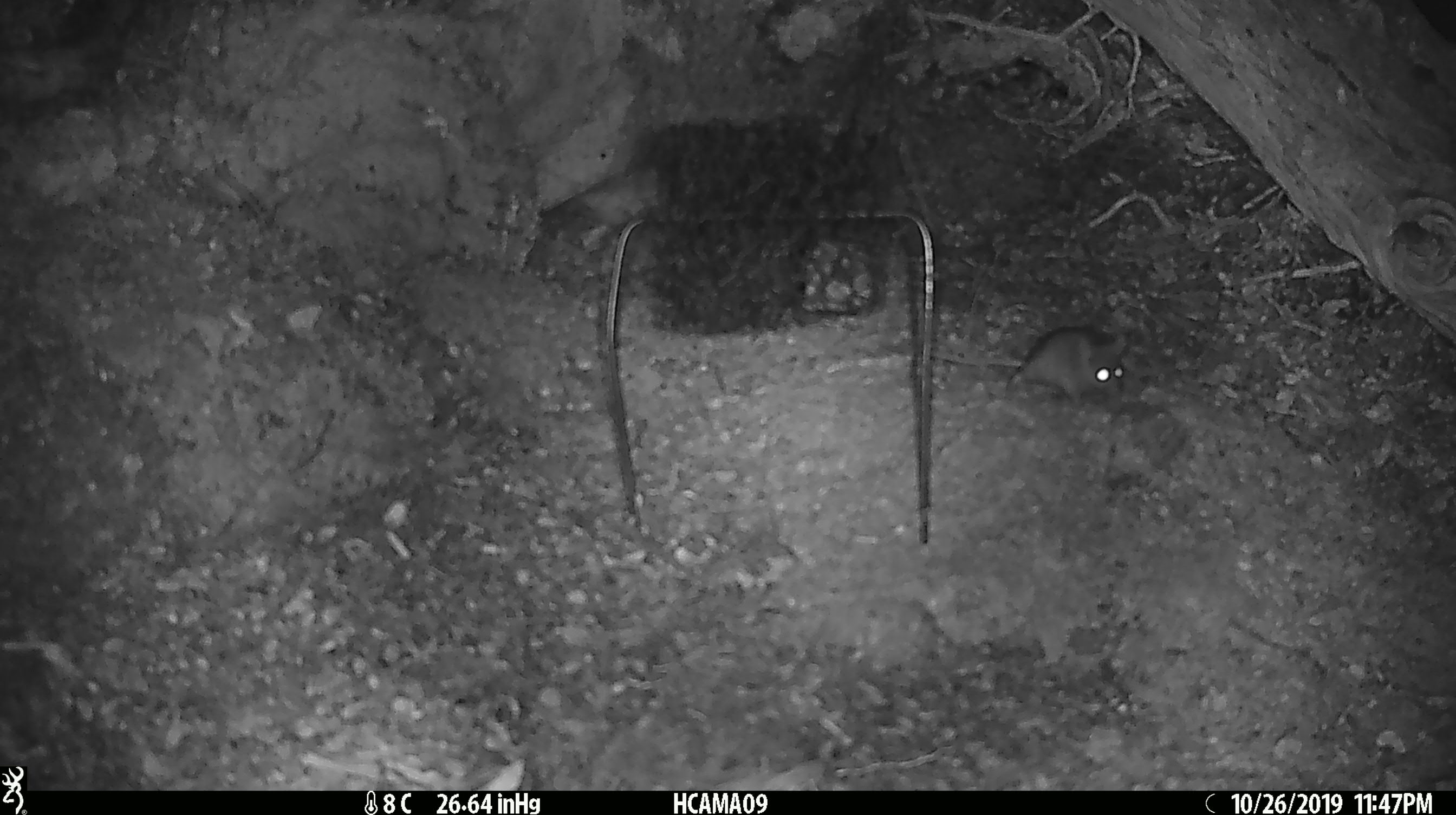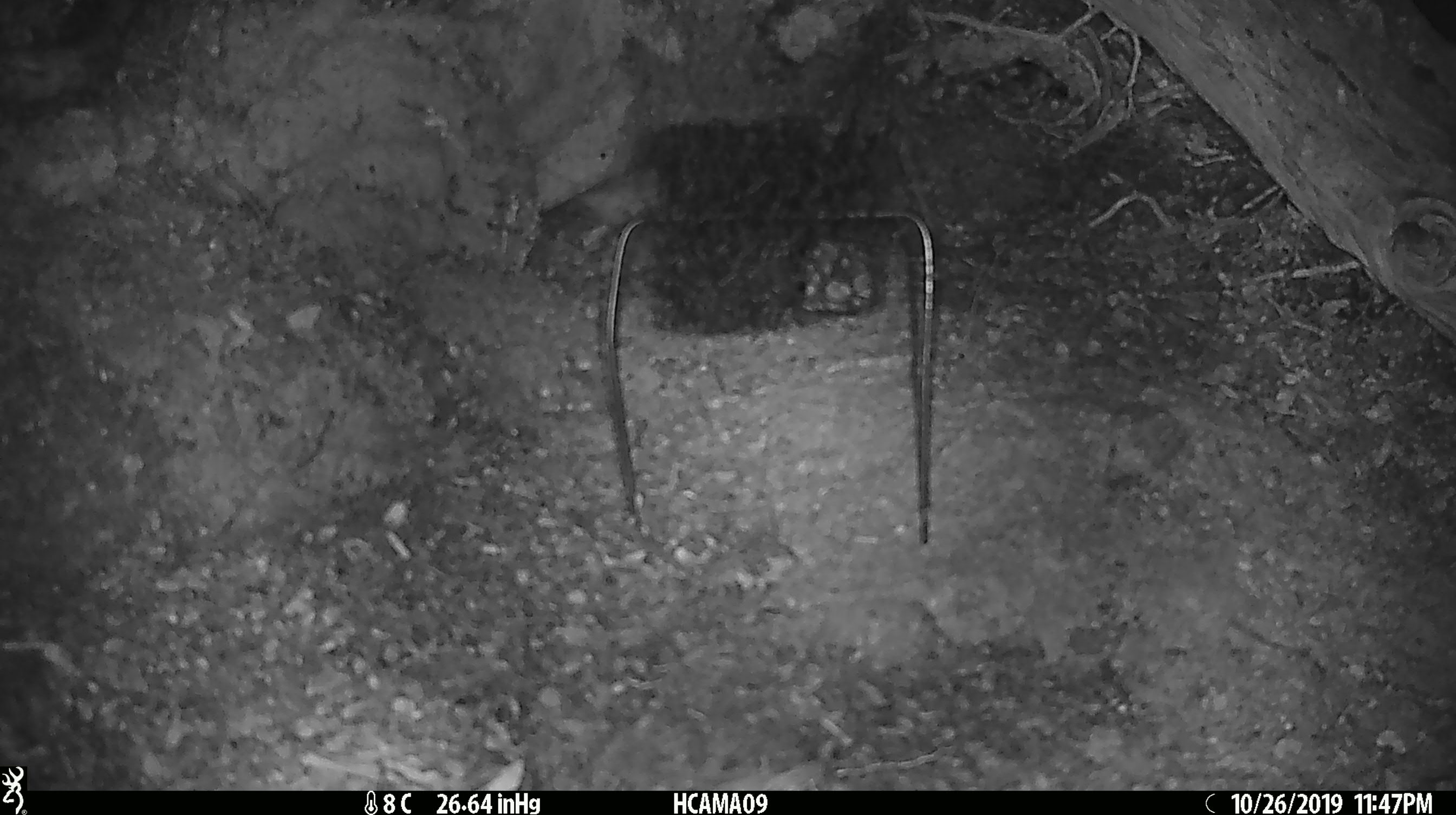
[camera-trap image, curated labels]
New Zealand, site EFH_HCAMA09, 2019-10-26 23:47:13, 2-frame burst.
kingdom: Animalia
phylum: Chordata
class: Mammalia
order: Rodentia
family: Muridae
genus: Mus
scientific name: Mus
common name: mouse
Mouse (Mus).